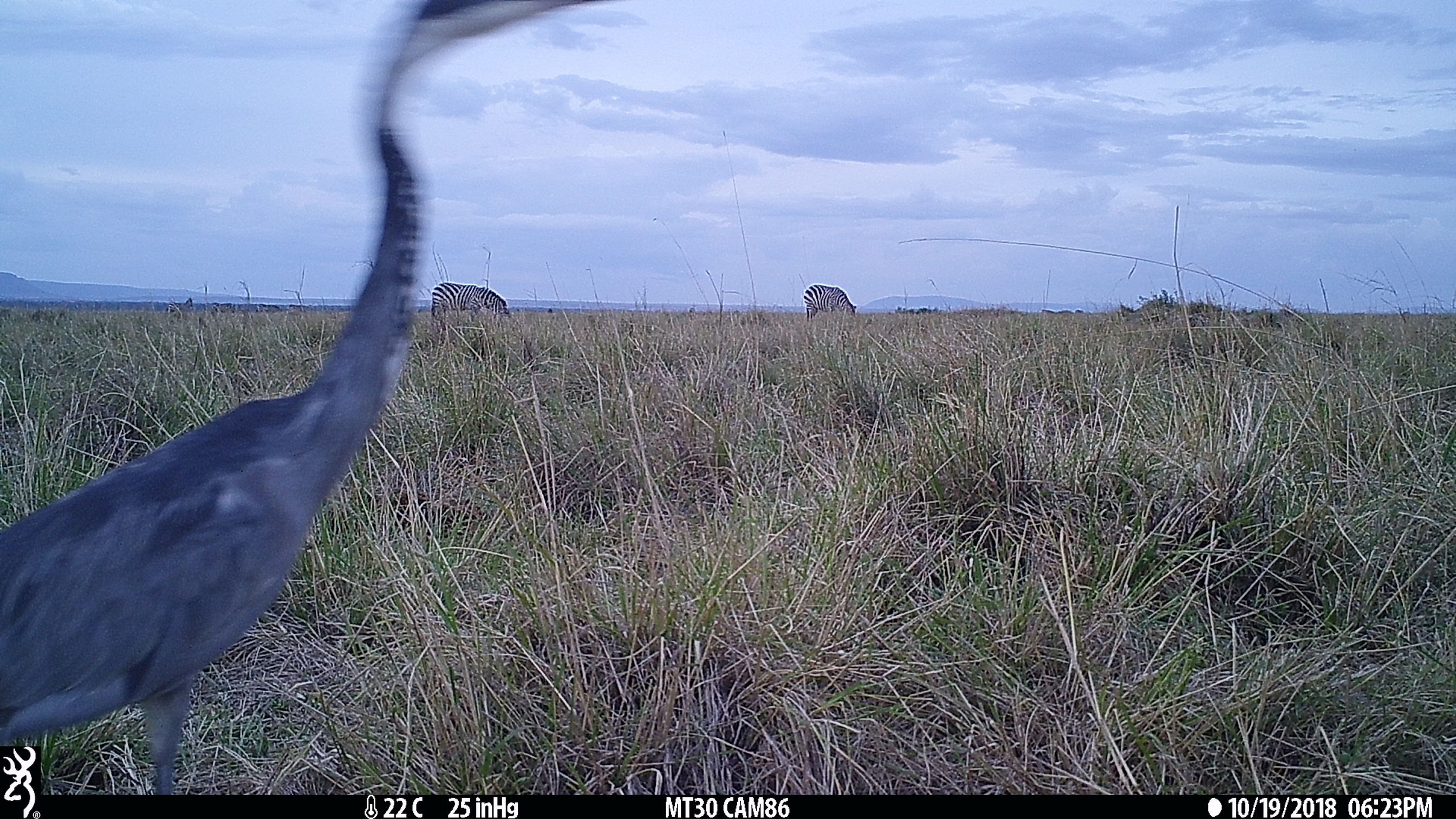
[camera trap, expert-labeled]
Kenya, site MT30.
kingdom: Animalia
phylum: Chordata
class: Aves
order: Pelecaniformes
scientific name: Pelecaniformes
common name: heron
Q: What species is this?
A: Heron (Pelecaniformes).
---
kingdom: Animalia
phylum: Chordata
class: Mammalia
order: Perissodactyla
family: Equidae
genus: Equus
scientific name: Equus quagga burchellii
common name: burchell's zebra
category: zebra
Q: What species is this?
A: Zebra (burchell's zebra) (Equus quagga burchellii).